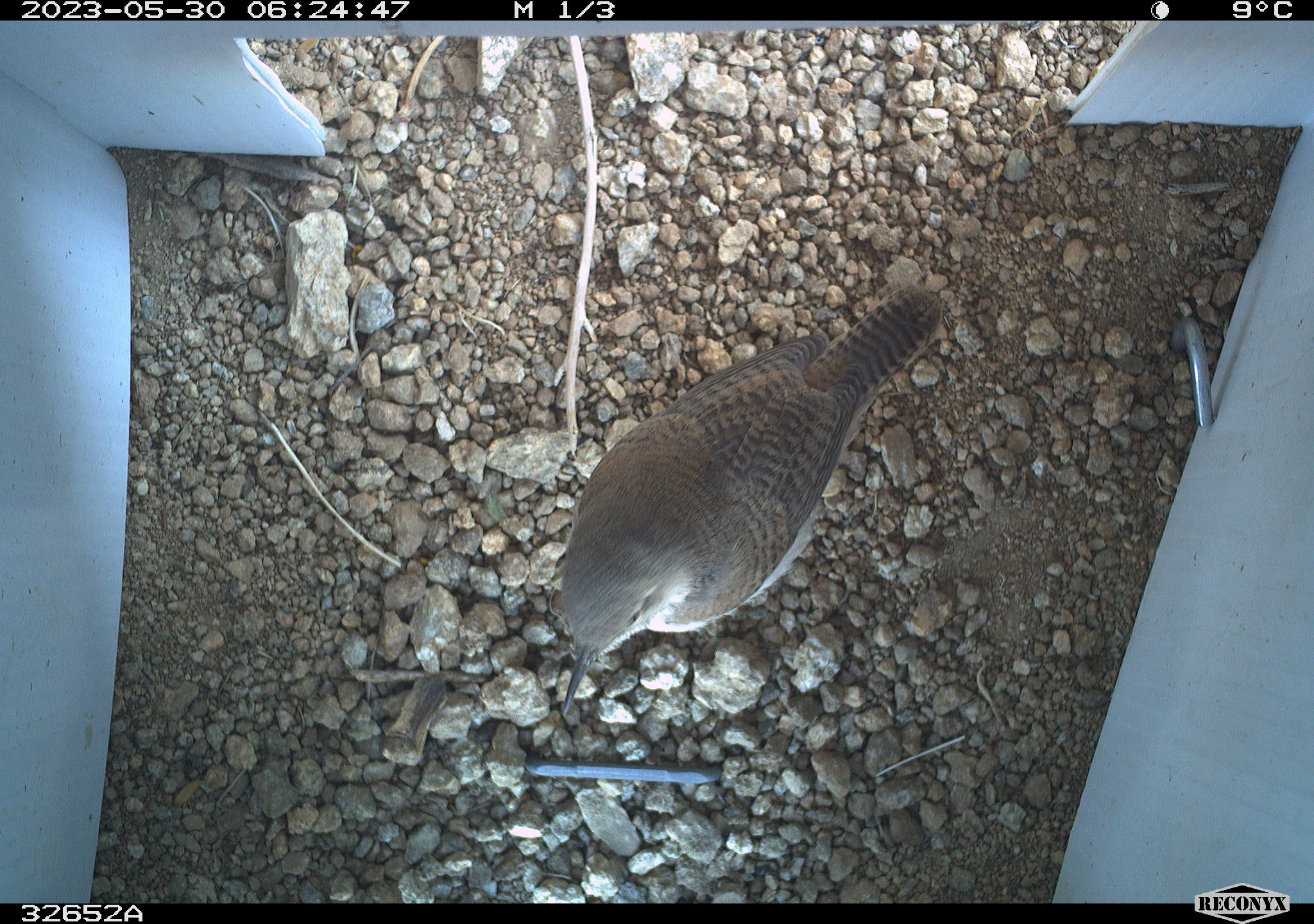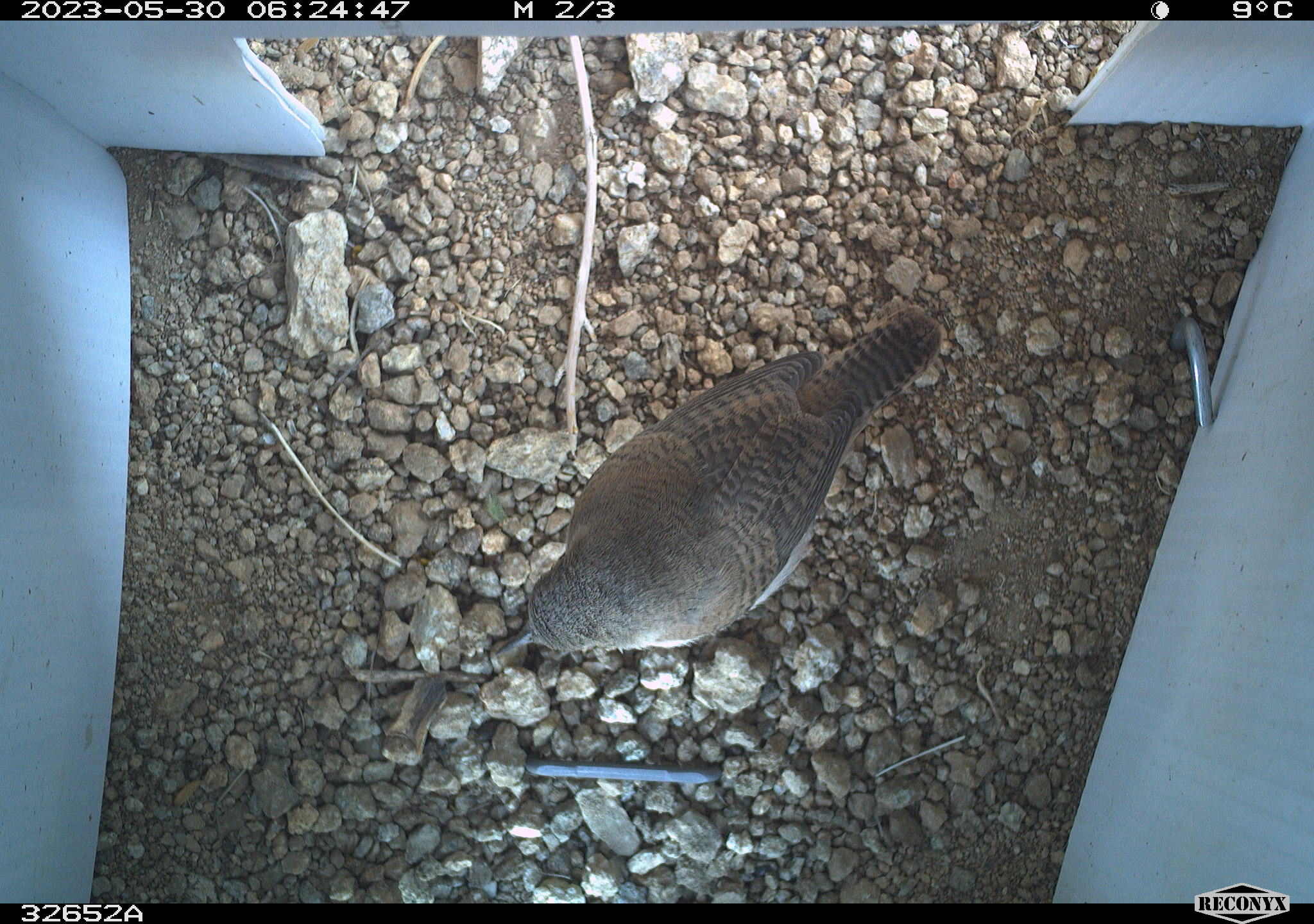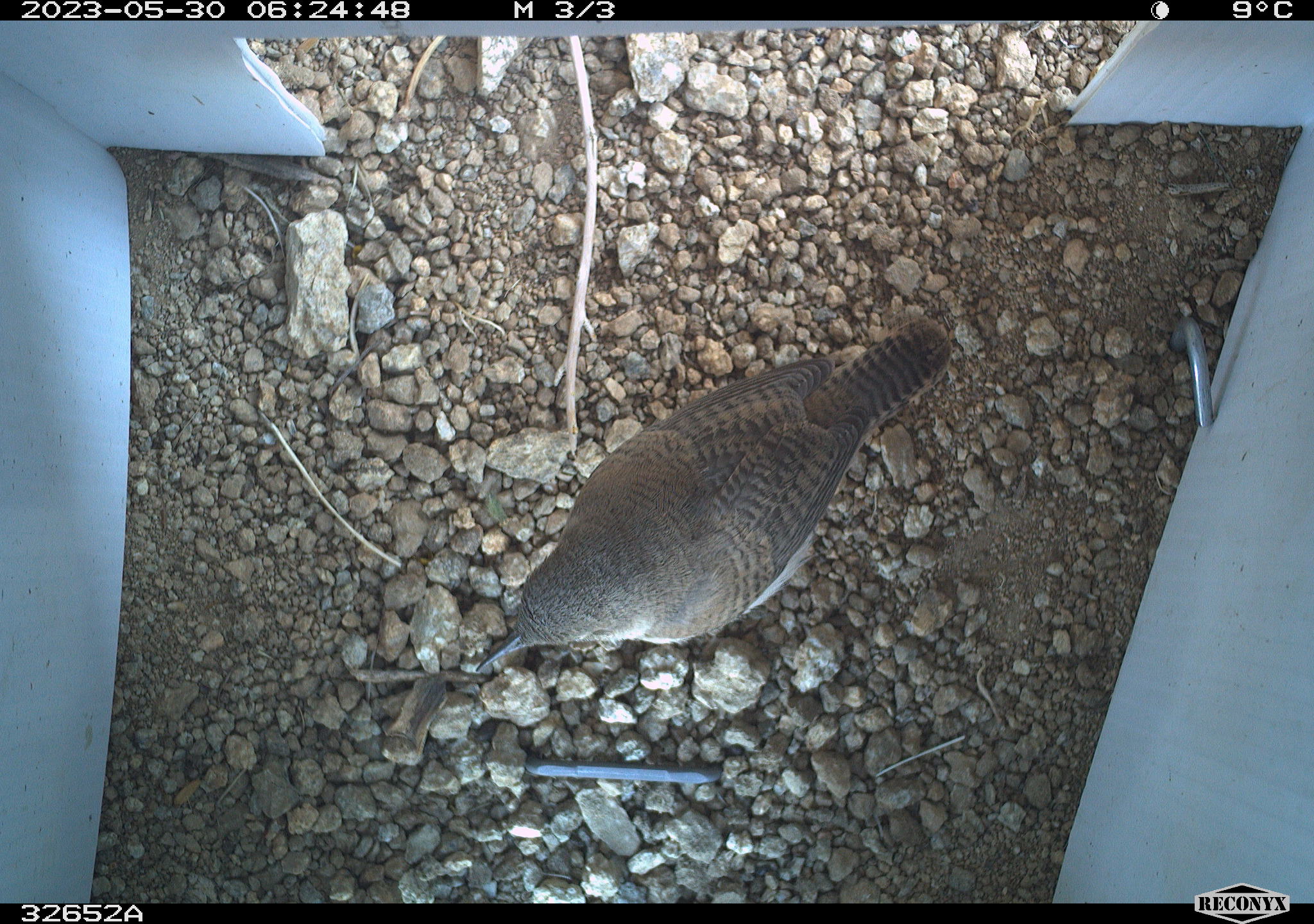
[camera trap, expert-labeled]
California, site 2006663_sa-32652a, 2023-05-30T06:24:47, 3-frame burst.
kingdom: Animalia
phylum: Chordata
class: Aves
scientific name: Aves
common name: bird